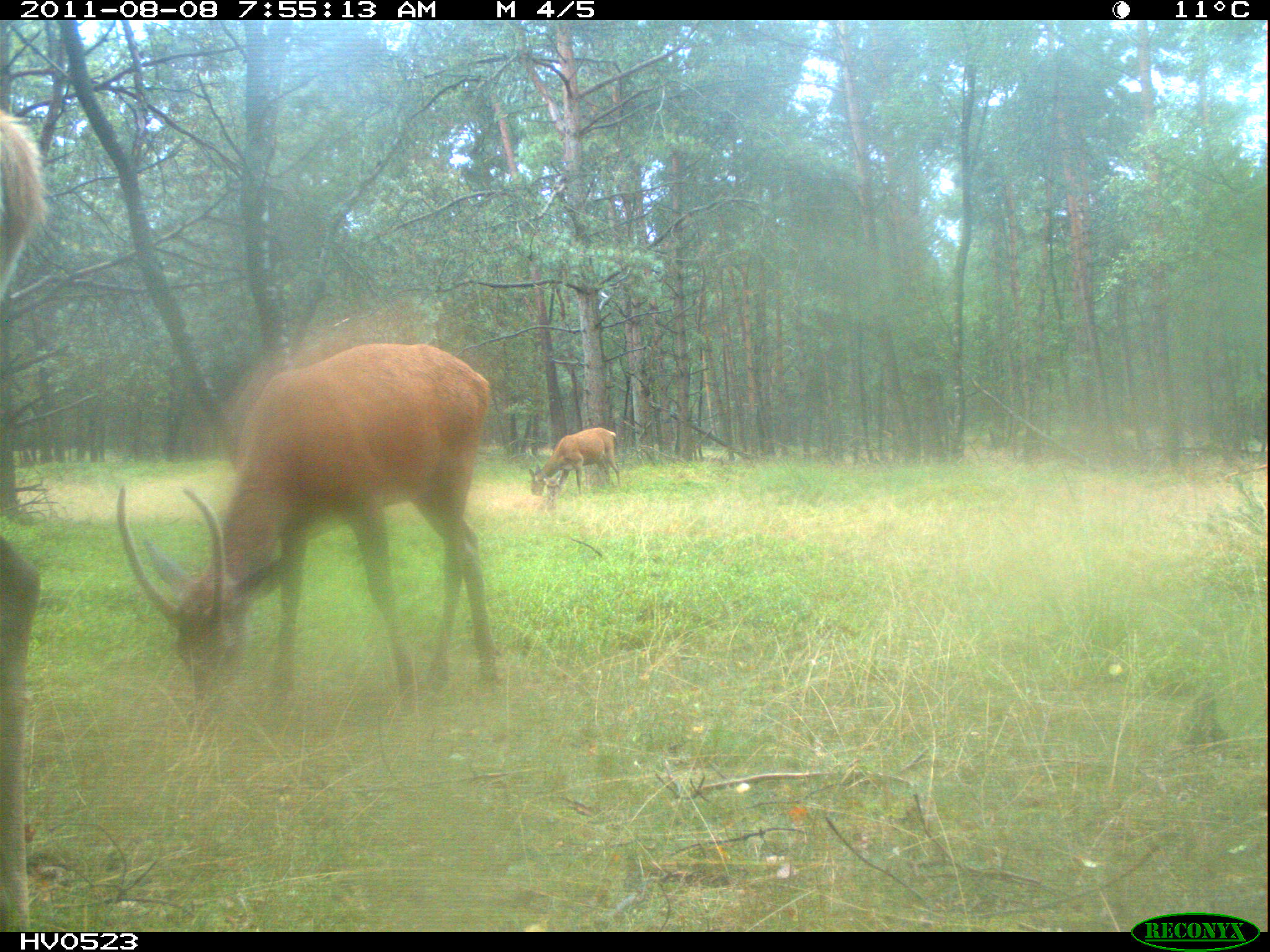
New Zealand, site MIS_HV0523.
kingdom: Animalia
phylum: Chordata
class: Mammalia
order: Artiodactyla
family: Cervidae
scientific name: Cervidae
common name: deer